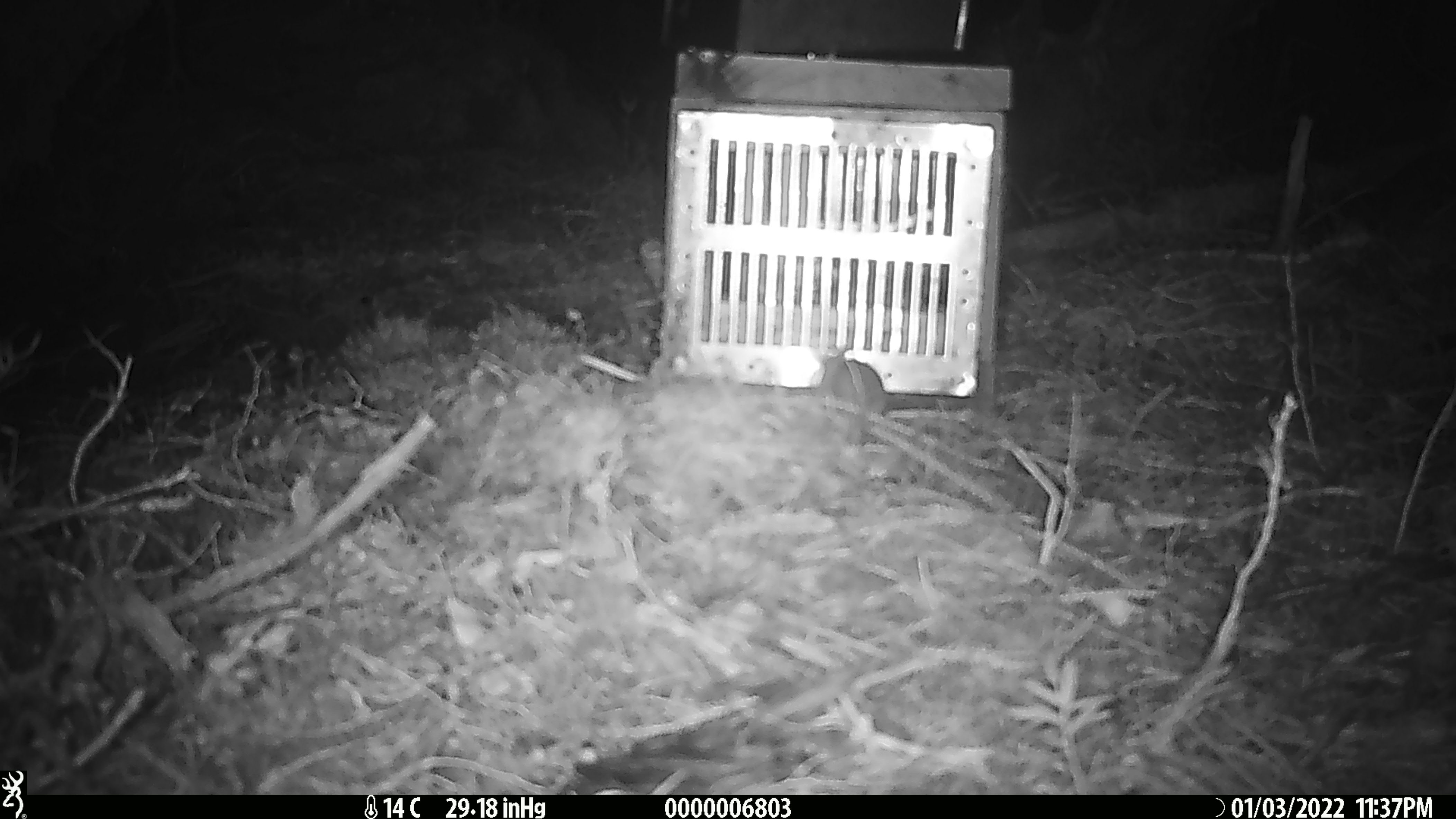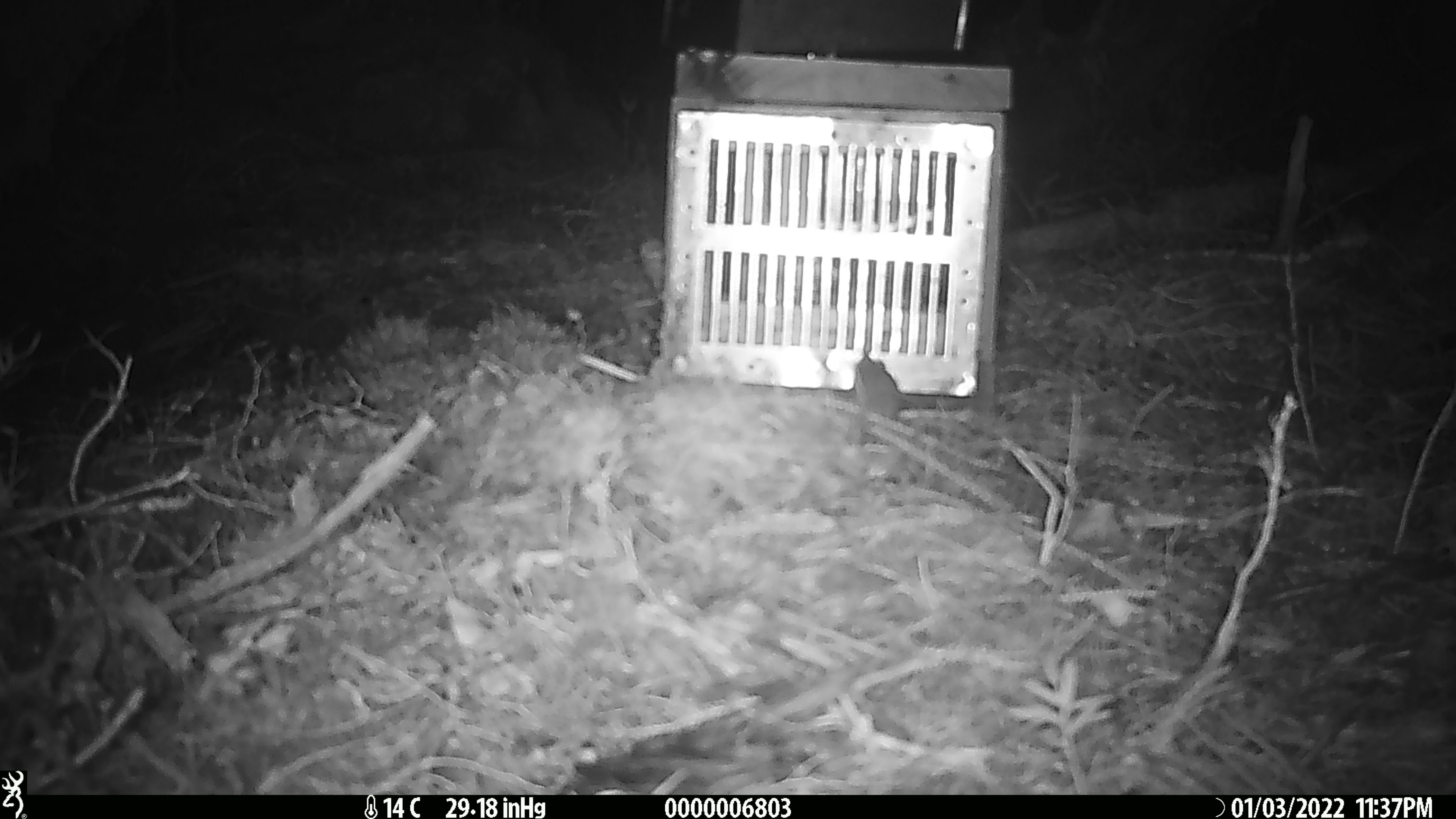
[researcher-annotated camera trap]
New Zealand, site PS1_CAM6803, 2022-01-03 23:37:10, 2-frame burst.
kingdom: Animalia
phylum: Chordata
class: Mammalia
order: Rodentia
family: Muridae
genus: Mus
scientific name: Mus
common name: mouse